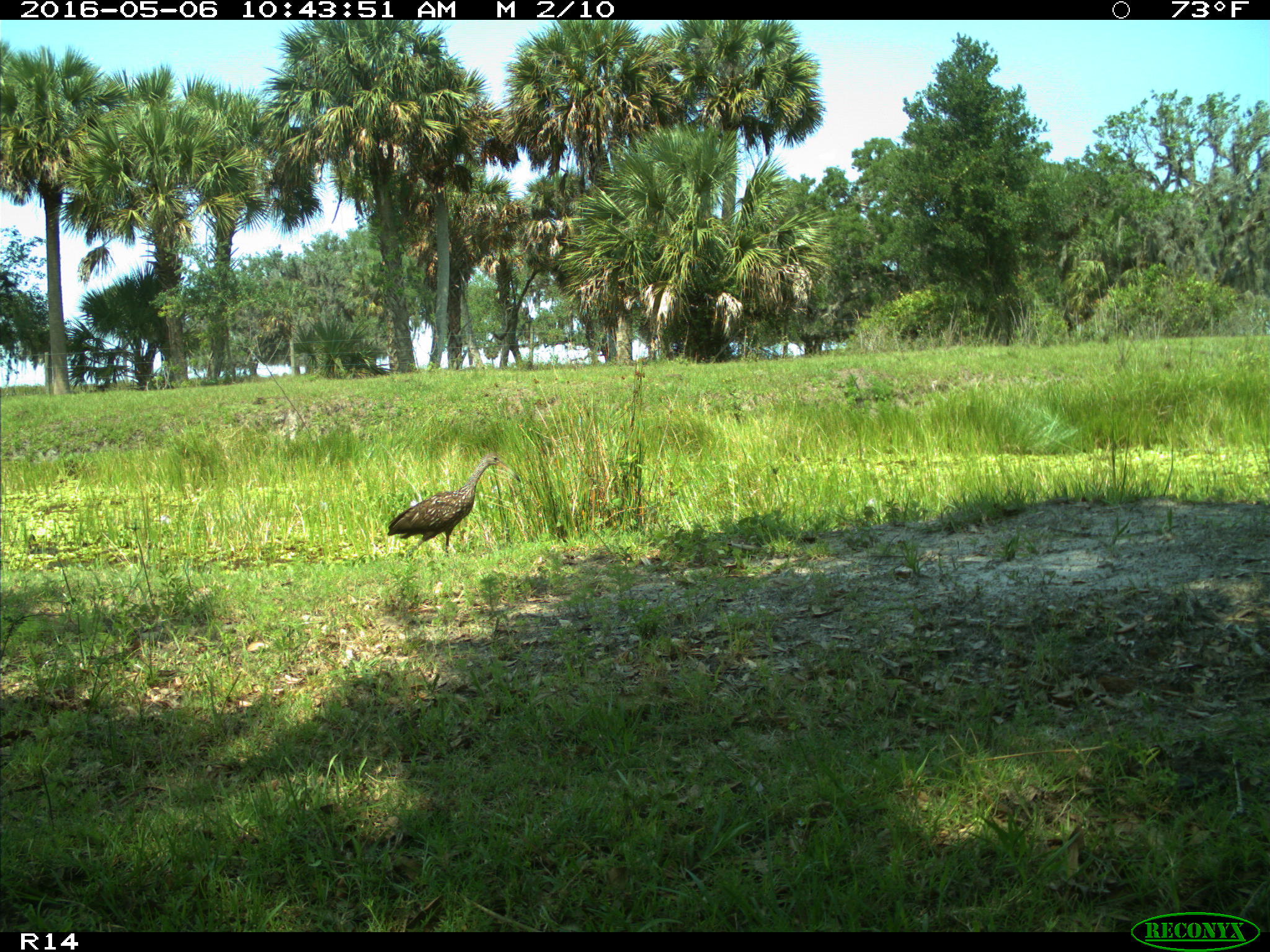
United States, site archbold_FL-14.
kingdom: Animalia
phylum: Chordata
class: Aves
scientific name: Aves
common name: birds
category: unidentified bird